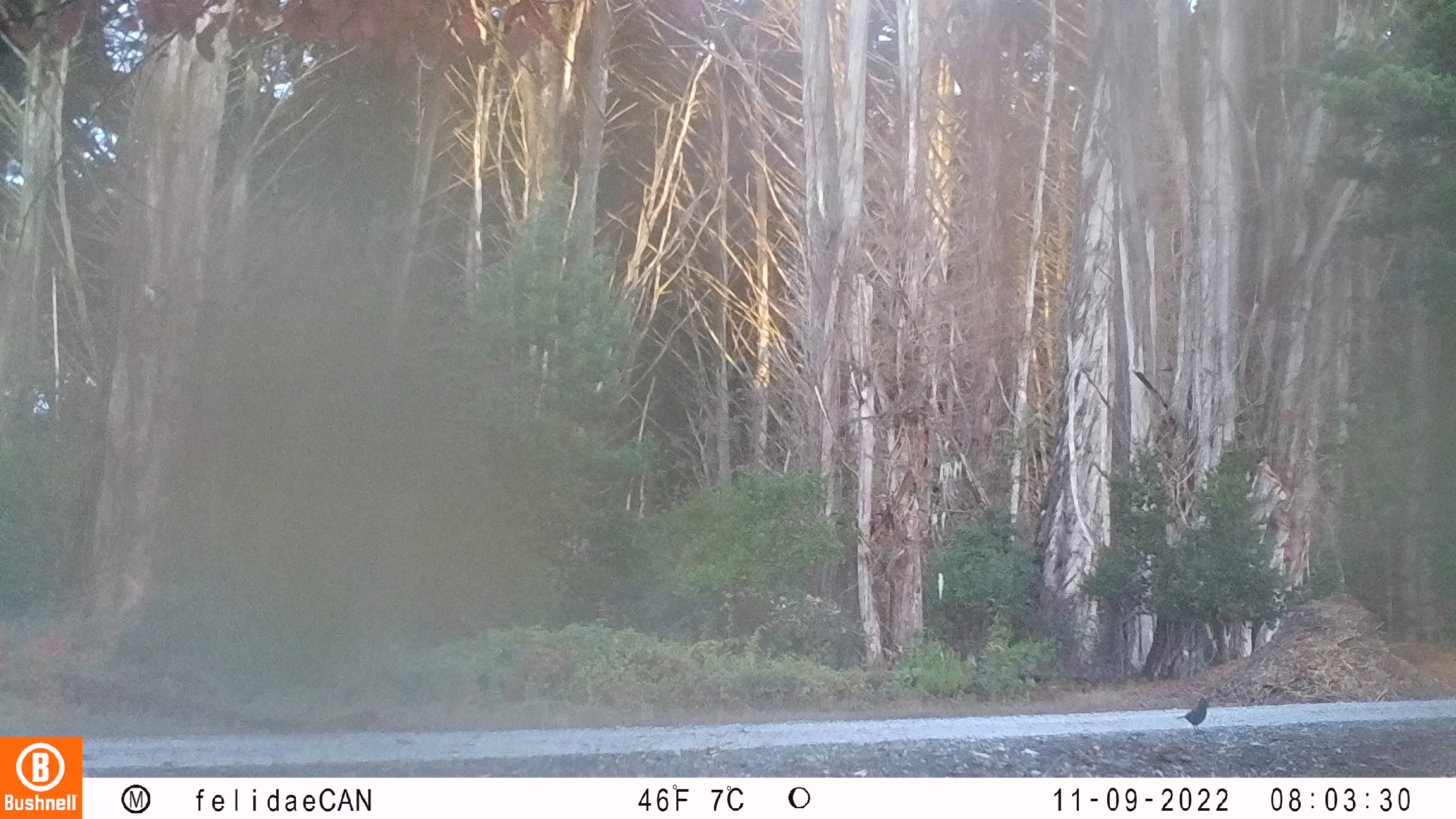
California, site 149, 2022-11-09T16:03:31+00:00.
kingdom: Animalia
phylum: Chordata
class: Aves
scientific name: Aves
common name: bird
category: unknown bird